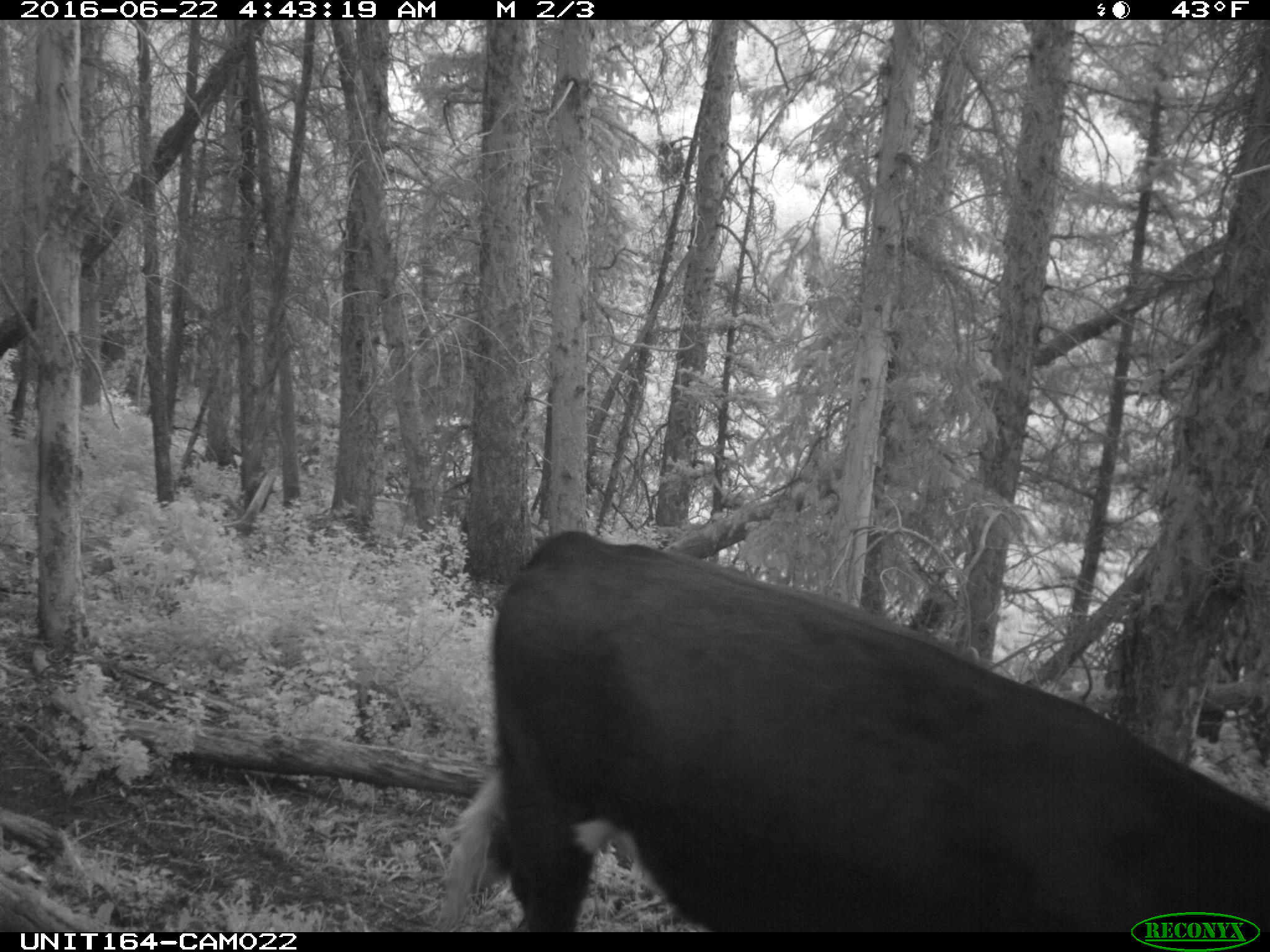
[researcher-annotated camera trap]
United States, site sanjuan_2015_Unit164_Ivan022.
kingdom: Animalia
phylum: Chordata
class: Mammalia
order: Artiodactyla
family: Bovidae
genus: Bos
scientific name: Bos taurus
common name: domestic cow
Bos taurus (domestic cow).